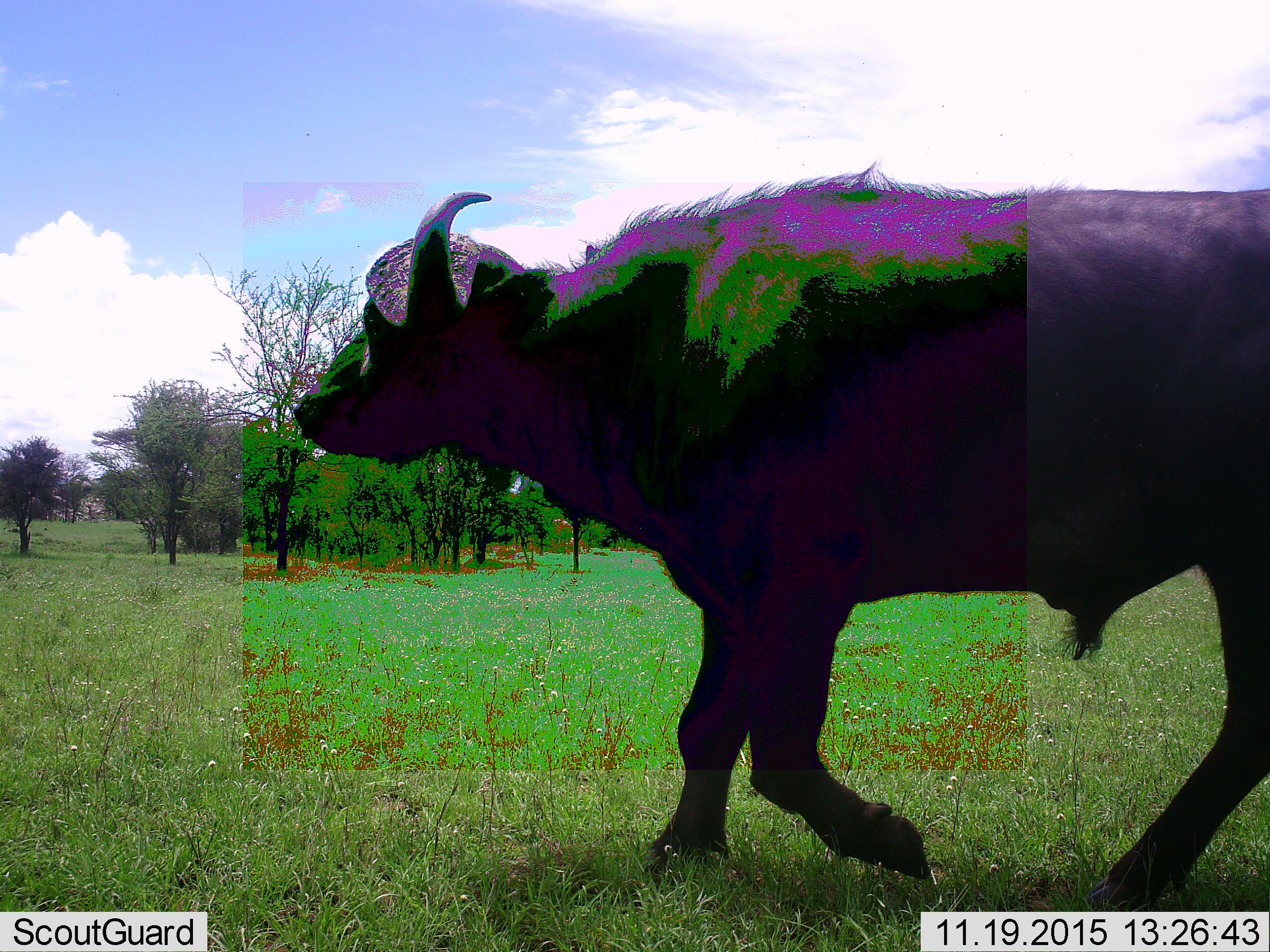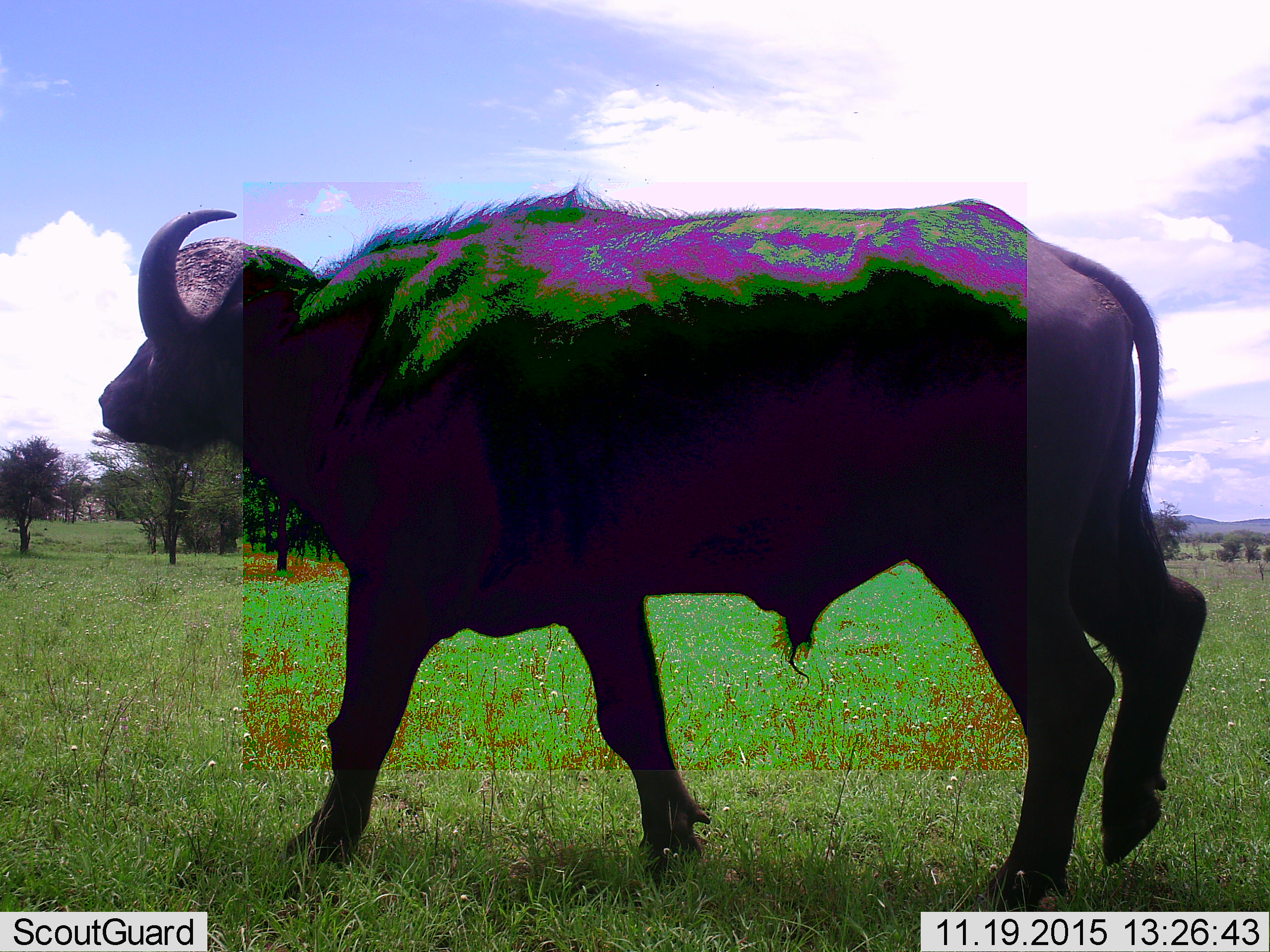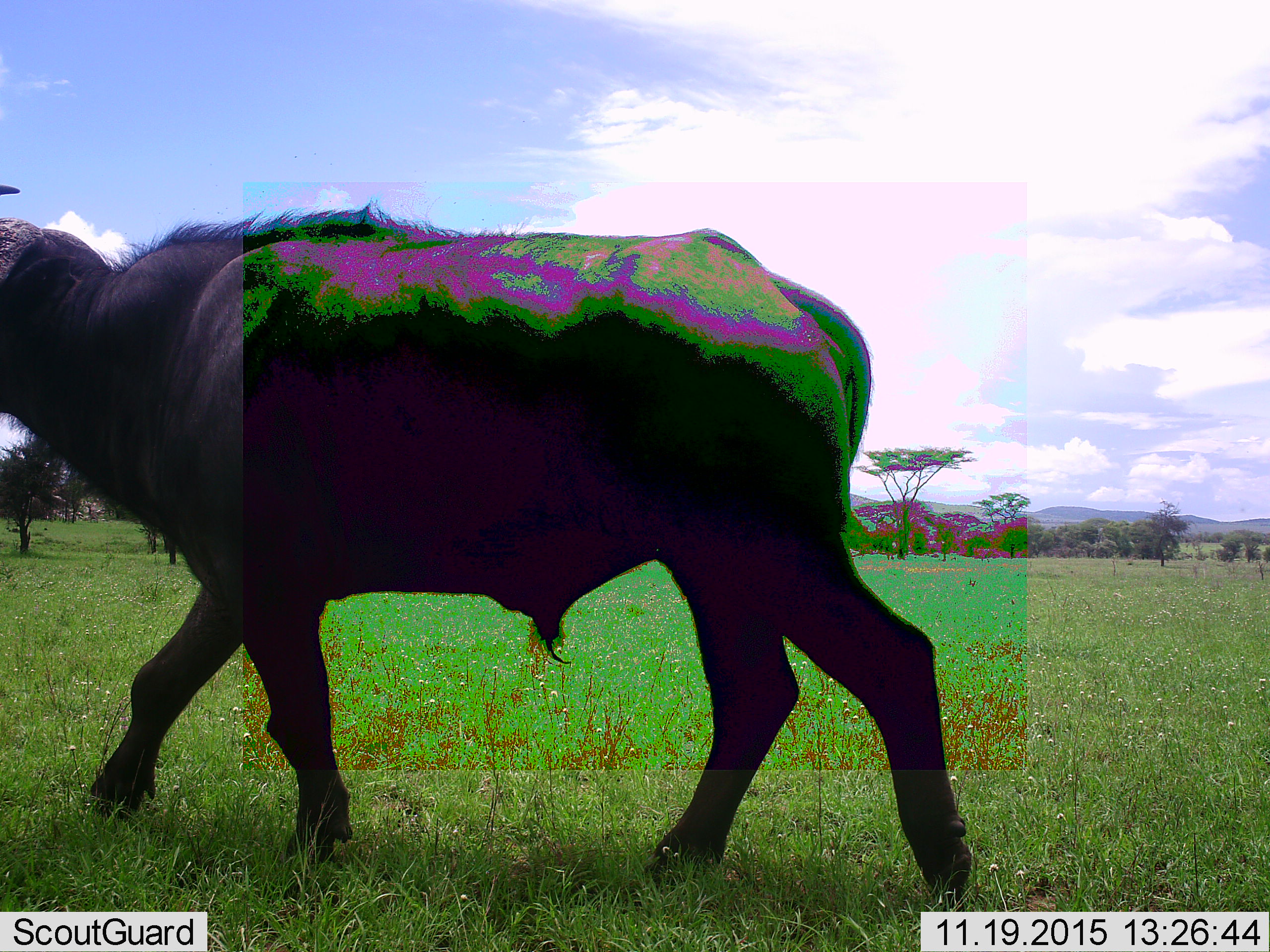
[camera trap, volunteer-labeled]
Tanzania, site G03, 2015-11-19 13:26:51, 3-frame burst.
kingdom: Animalia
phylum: Chordata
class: Mammalia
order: Artiodactyla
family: Bovidae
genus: Syncerus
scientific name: Syncerus caffer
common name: cape buffalo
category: buffalo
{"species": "buffalo (cape buffalo) (Syncerus caffer)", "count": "1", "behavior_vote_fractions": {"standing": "7%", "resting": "0%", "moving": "100%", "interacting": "0%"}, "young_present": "0%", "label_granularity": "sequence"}